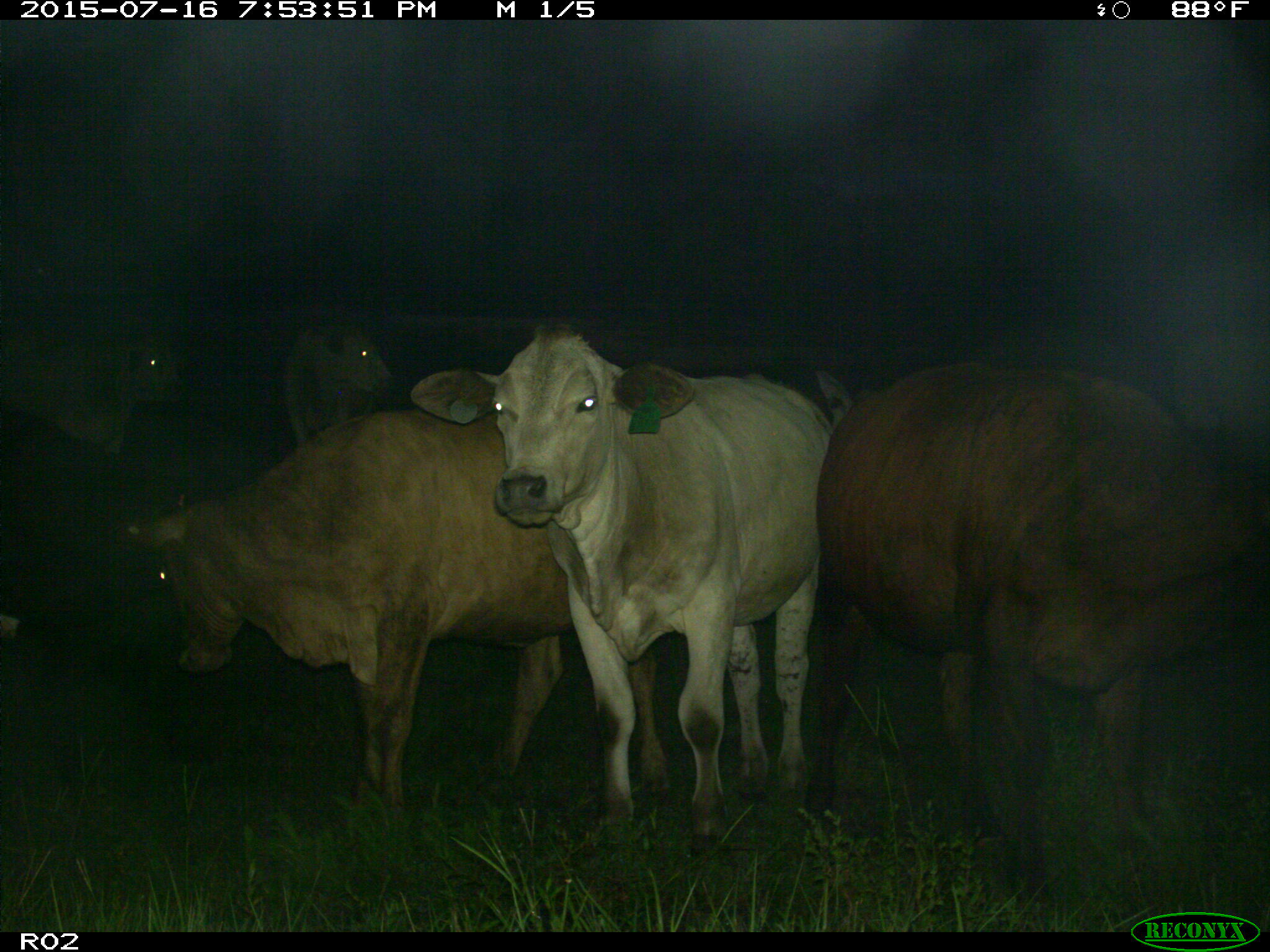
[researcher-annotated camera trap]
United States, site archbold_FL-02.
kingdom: Animalia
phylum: Chordata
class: Mammalia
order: Artiodactyla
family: Bovidae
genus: Bos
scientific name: Bos taurus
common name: domestic cow